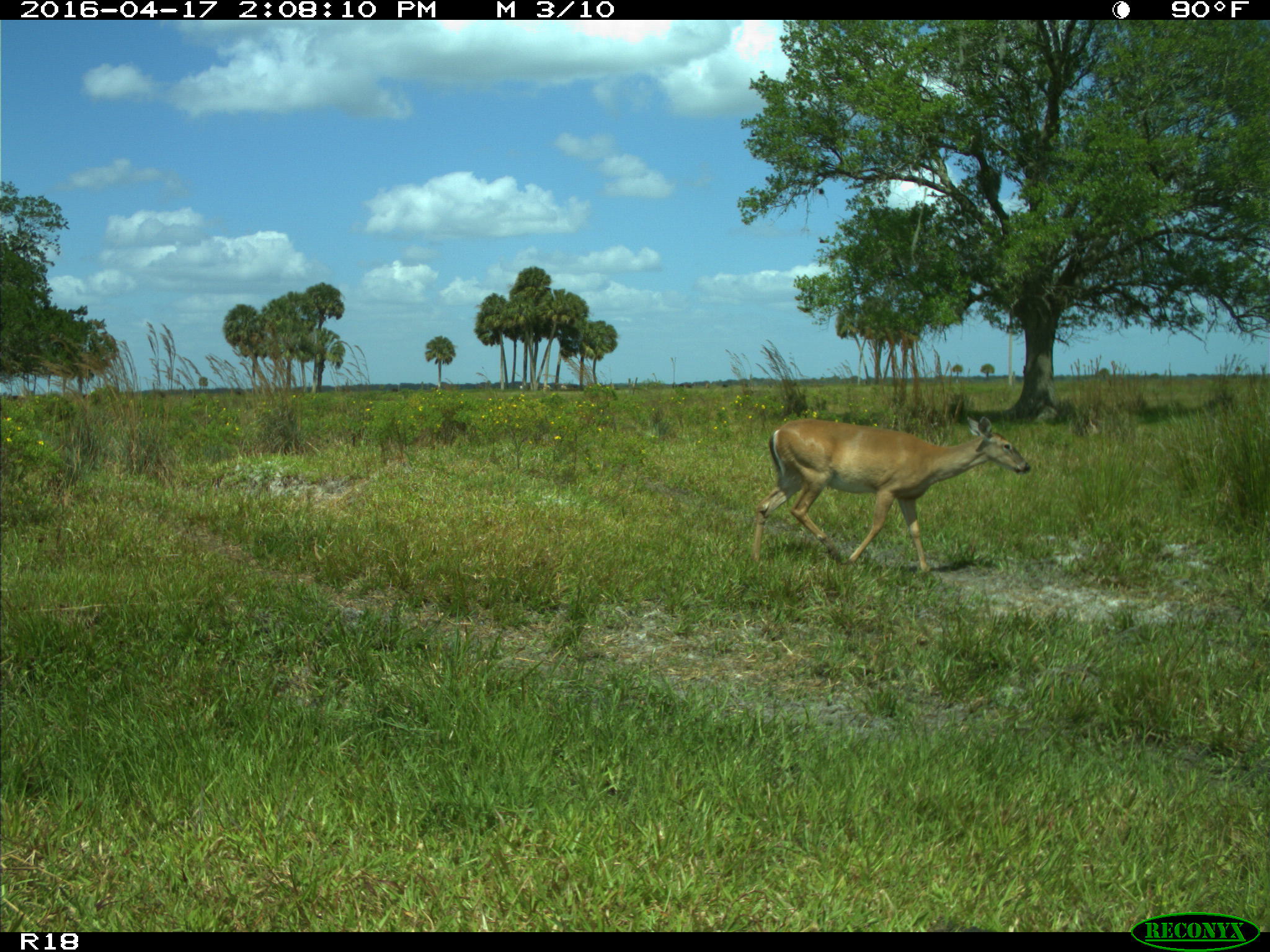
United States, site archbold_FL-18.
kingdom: Animalia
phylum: Chordata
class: Mammalia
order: Artiodactyla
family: Cervidae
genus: Odocoileus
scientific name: Odocoileus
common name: deer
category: unidentified deer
Unidentified deer (deer) (Odocoileus).